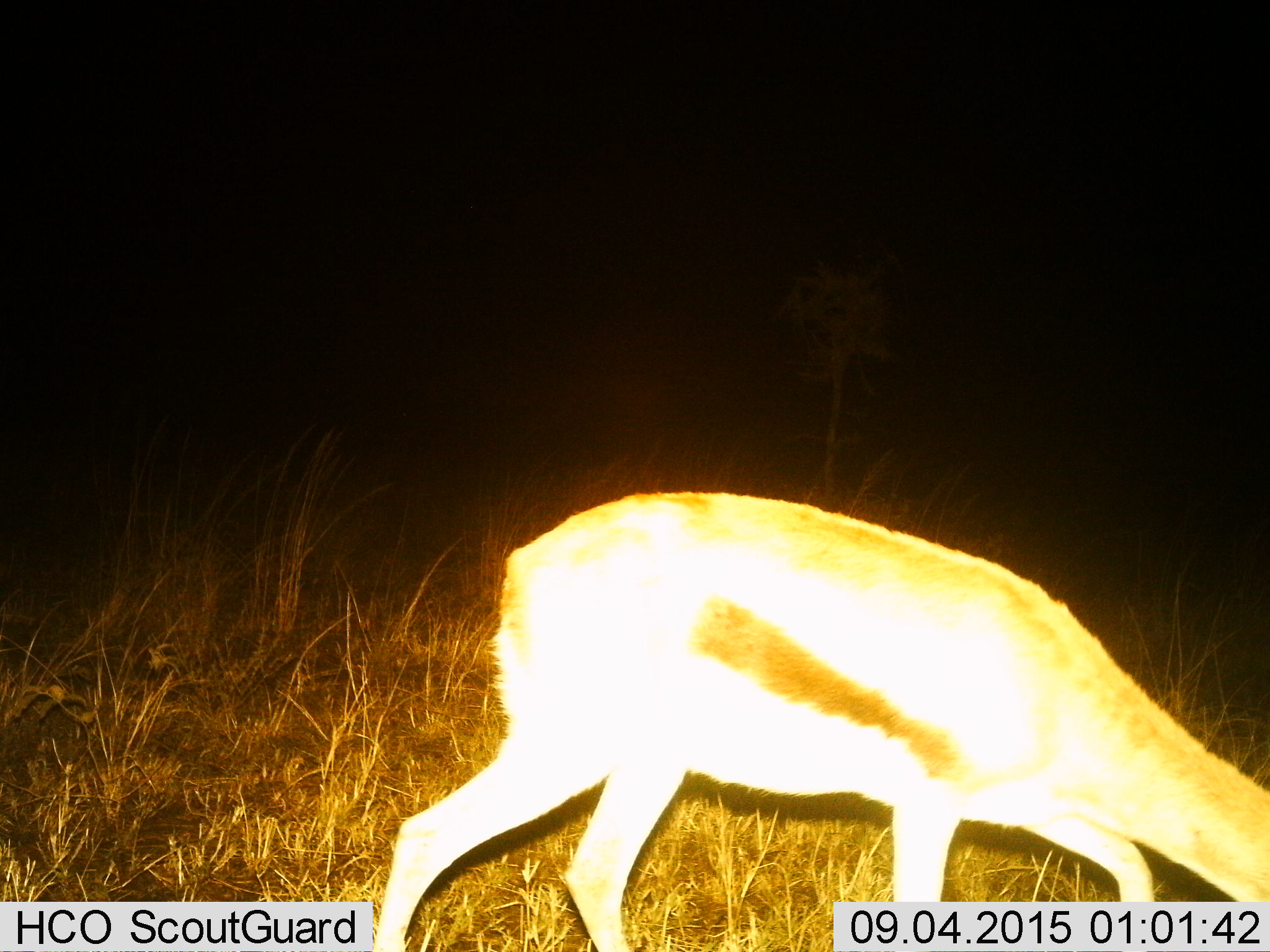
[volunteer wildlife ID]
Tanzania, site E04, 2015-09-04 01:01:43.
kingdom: Animalia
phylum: Chordata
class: Mammalia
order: Artiodactyla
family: Bovidae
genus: Eudorcas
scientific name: Eudorcas thomsonii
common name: thomson's gazelle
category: gazellethomsons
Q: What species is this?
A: Gazellethomsons (thomson's gazelle) (Eudorcas thomsonii).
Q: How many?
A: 1.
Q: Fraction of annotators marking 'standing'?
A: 32%.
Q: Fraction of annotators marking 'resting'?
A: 0%.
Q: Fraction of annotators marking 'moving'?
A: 32%.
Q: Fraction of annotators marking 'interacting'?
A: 0%.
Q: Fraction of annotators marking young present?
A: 0%.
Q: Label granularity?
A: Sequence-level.